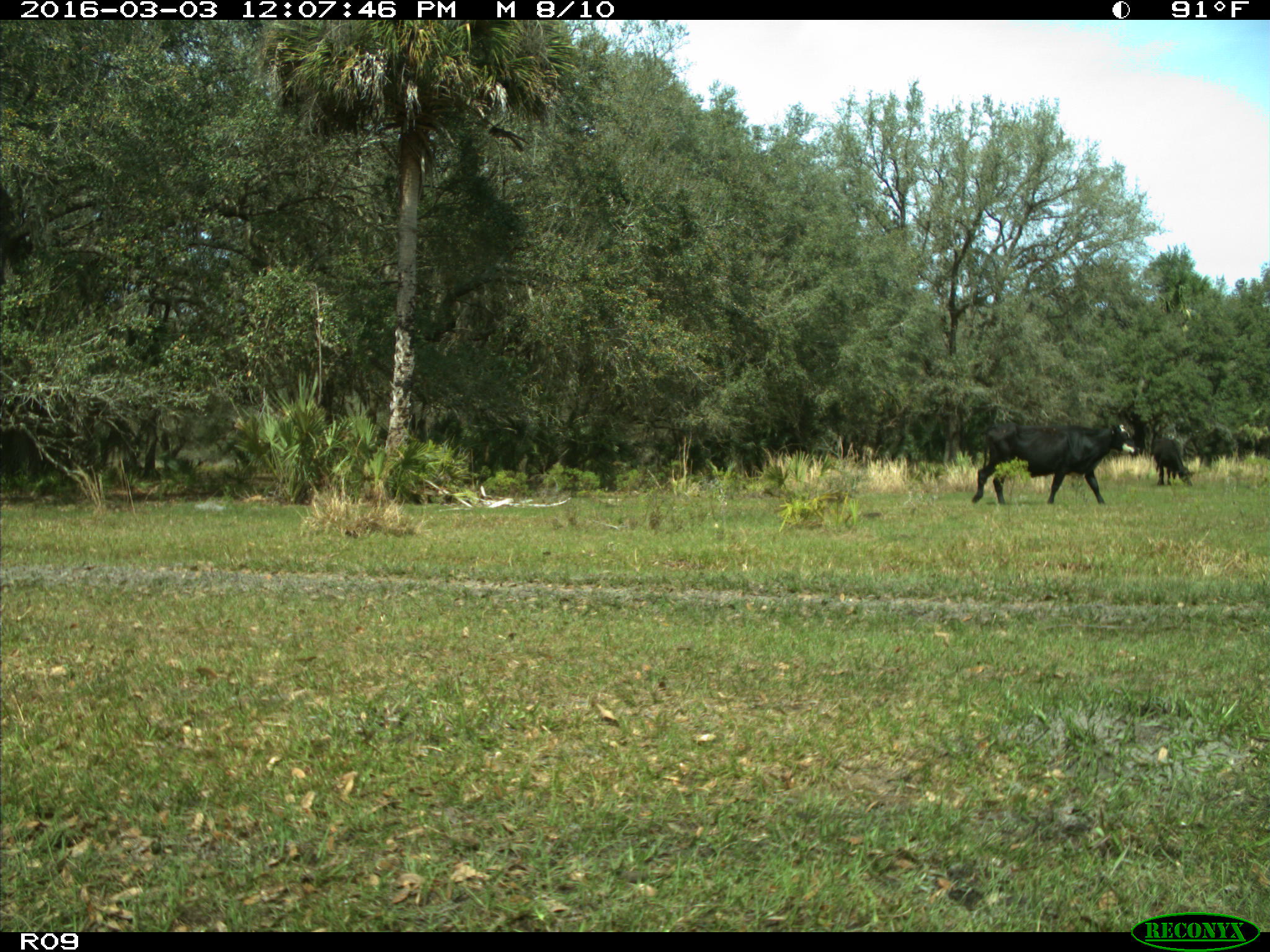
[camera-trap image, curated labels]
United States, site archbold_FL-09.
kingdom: Animalia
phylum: Chordata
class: Mammalia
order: Artiodactyla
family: Bovidae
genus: Bos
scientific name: Bos taurus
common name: domestic cow